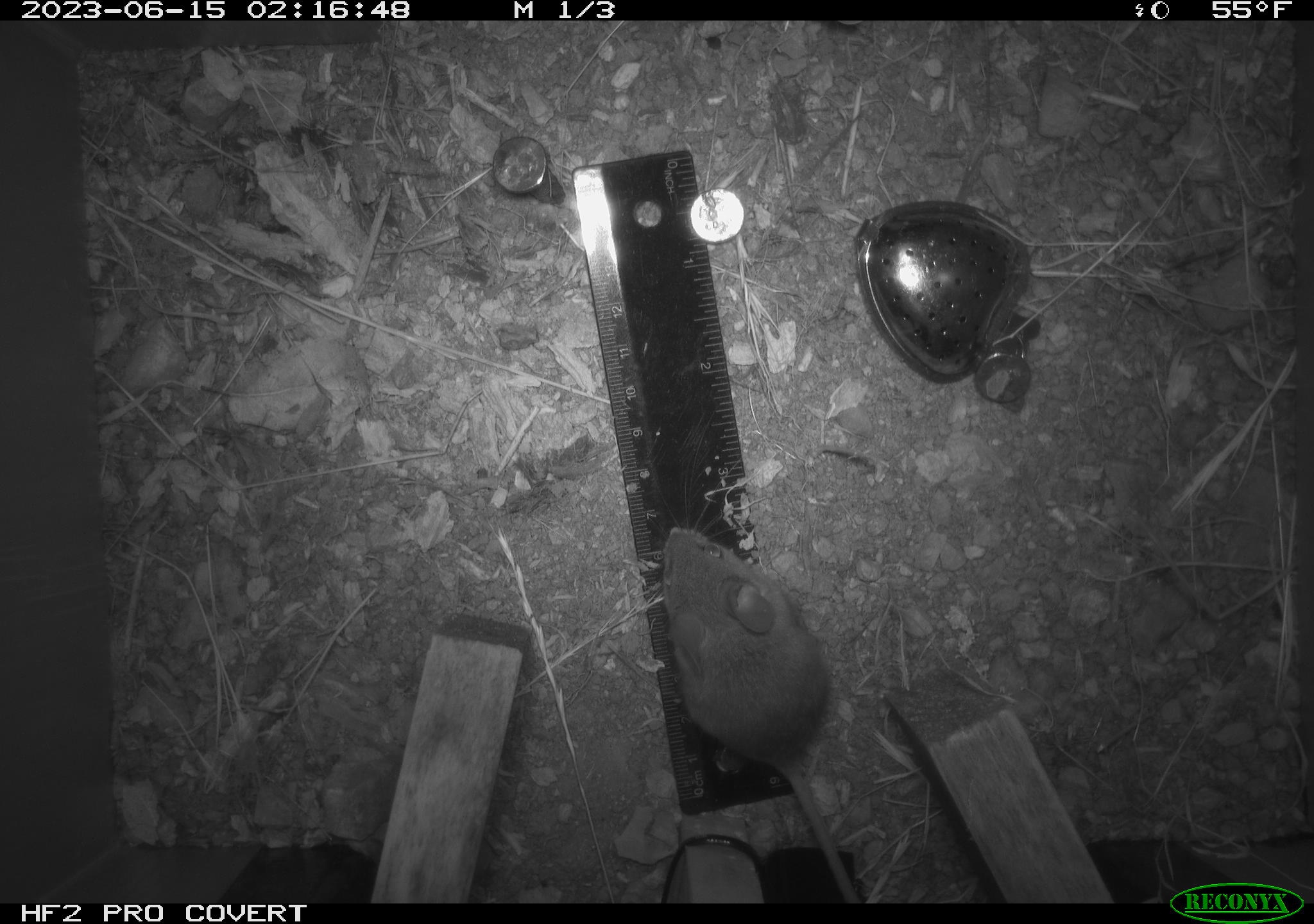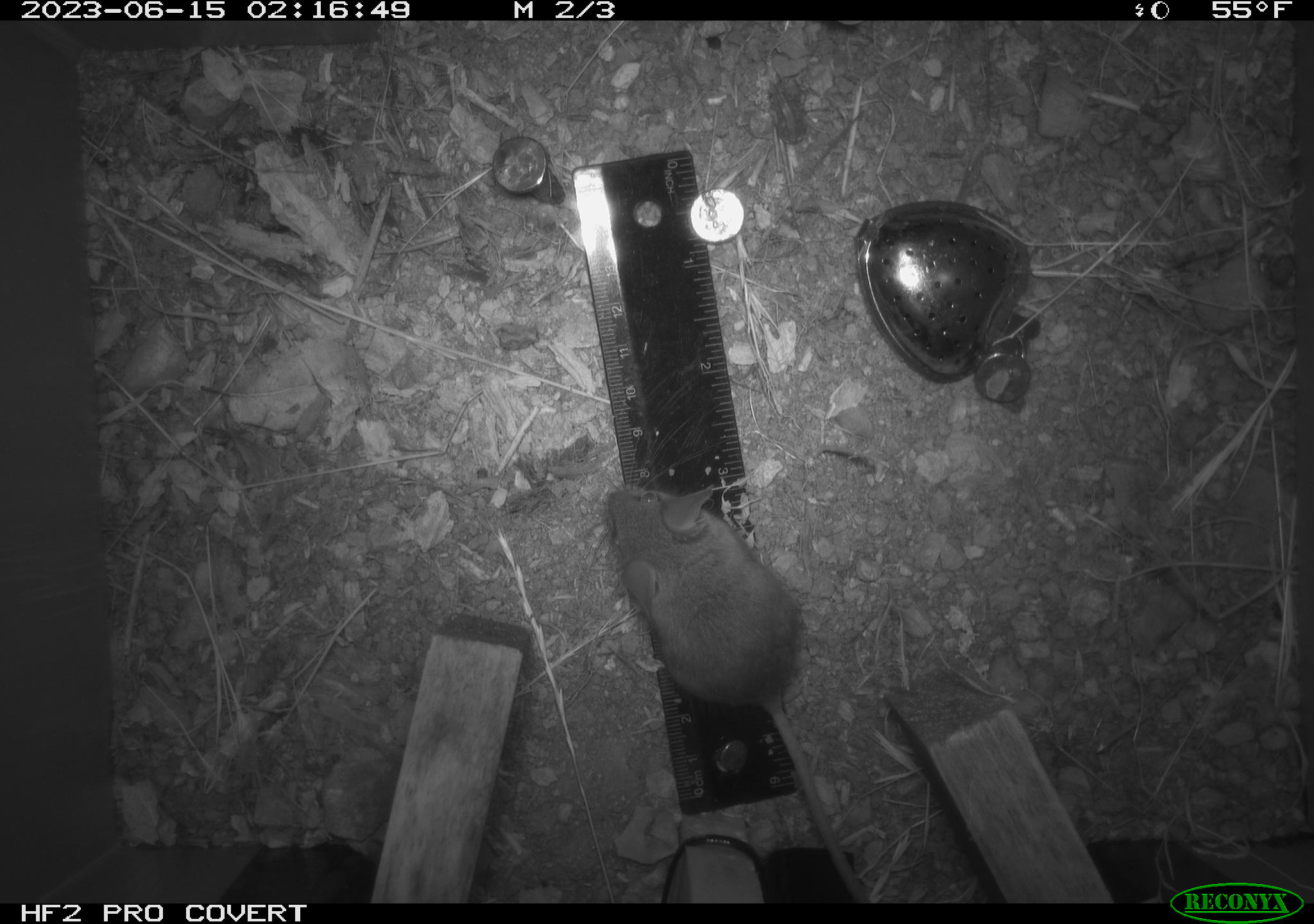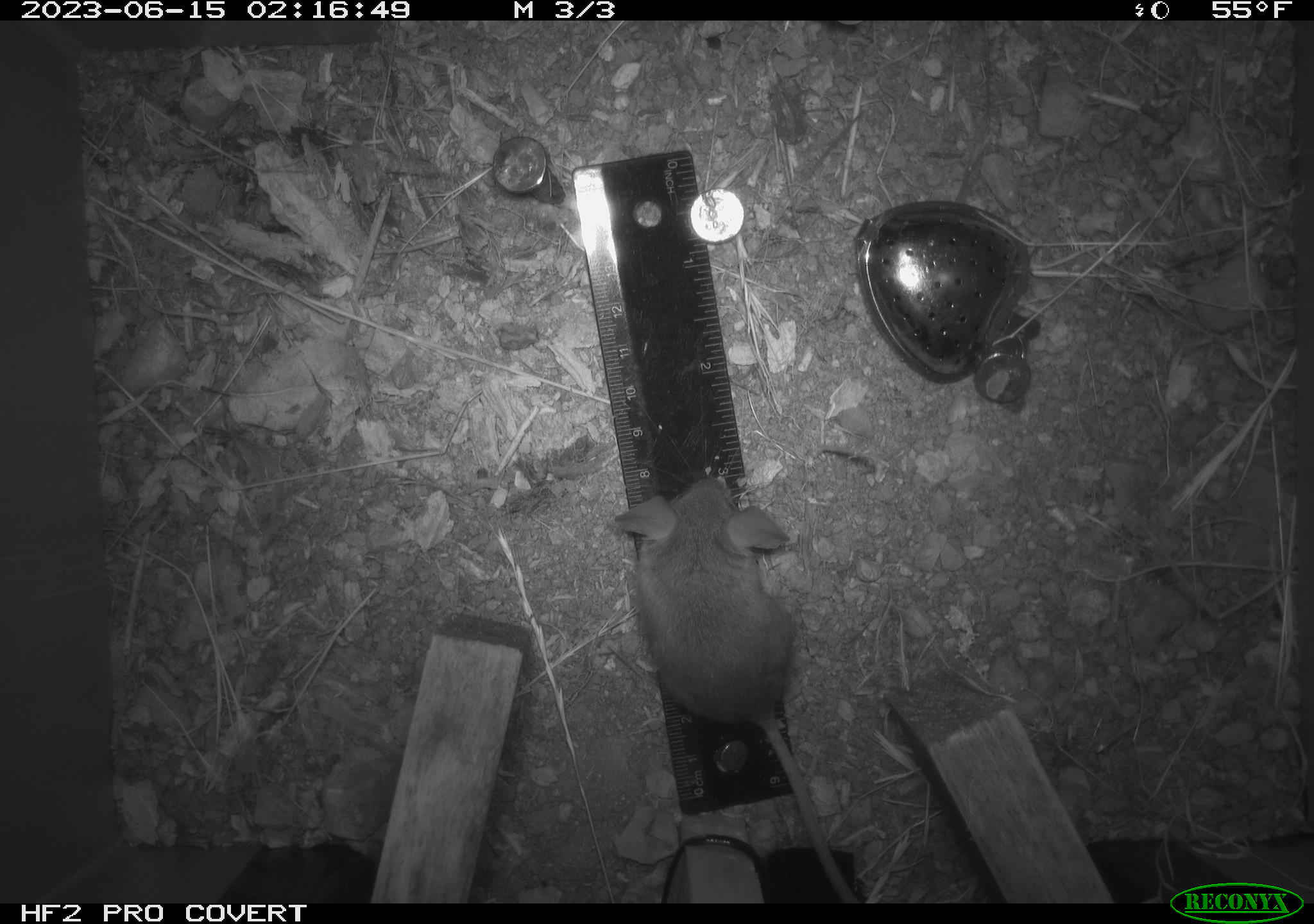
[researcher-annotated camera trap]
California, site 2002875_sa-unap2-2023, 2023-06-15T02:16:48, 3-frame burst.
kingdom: Animalia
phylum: Chordata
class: Mammalia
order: Rodentia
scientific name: Rodentia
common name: mouse species